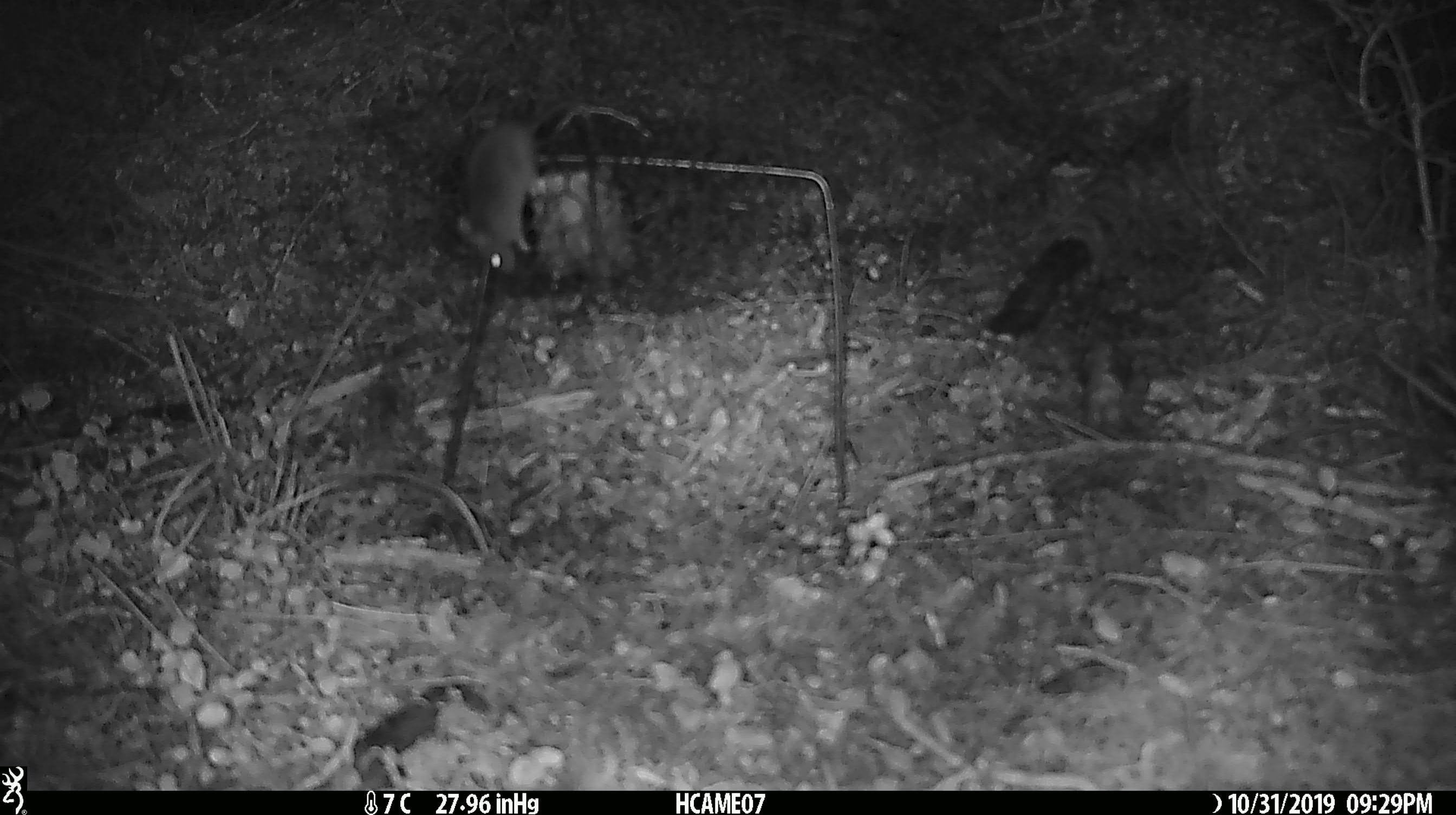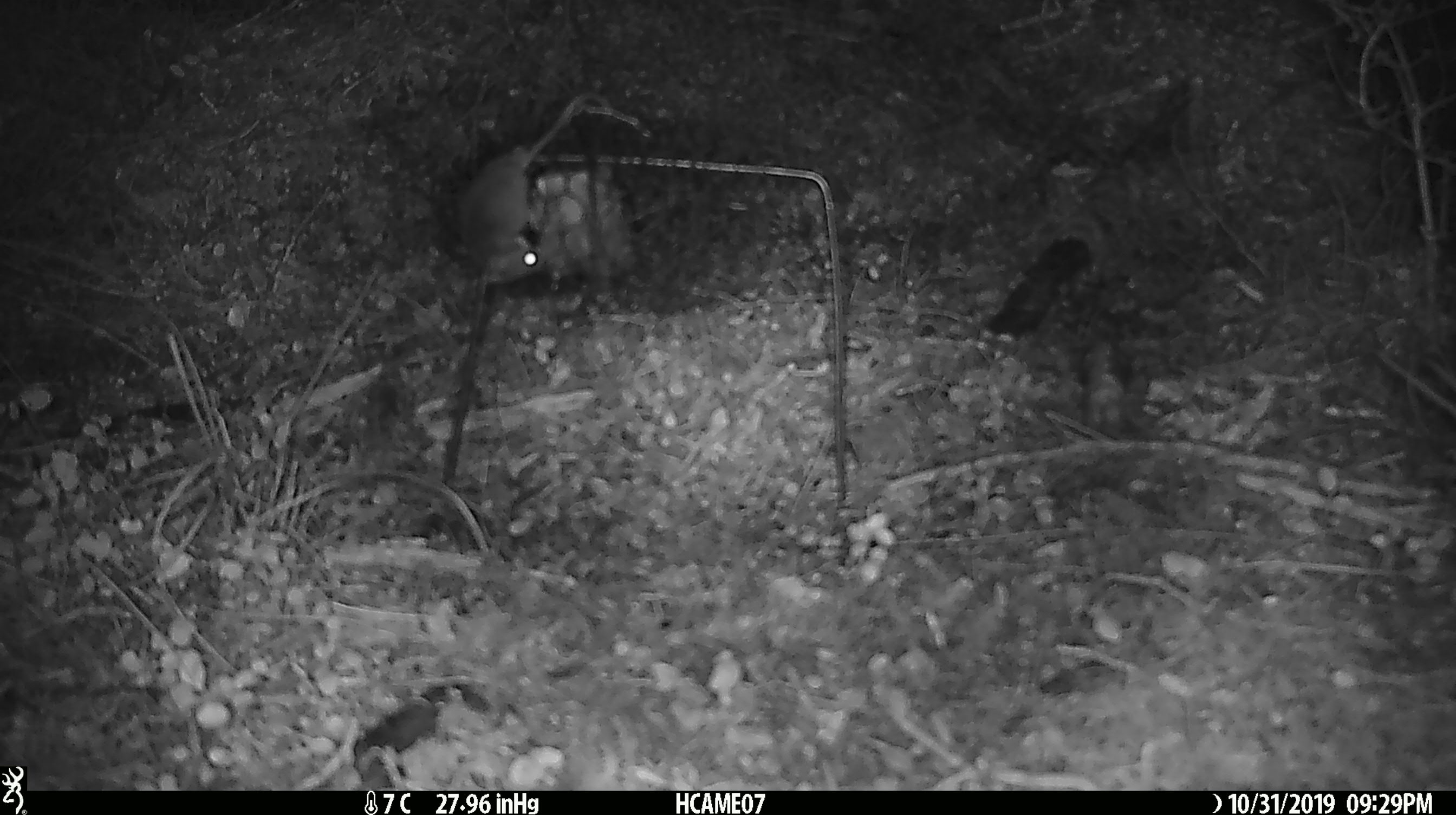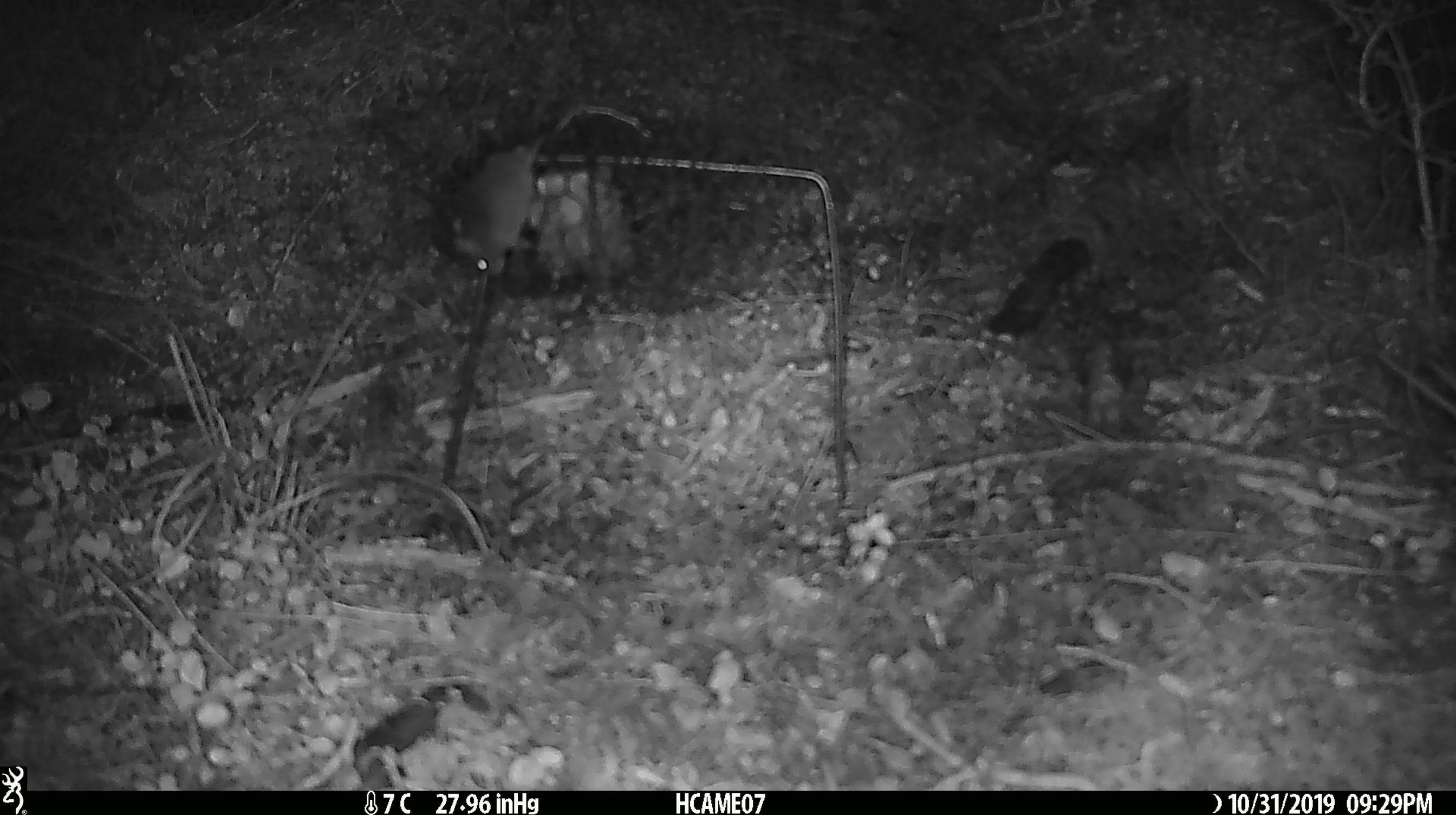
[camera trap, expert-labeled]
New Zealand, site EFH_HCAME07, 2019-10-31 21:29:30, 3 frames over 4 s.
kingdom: Animalia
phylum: Chordata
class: Mammalia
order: Rodentia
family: Muridae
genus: Mus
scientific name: Mus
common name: mouse